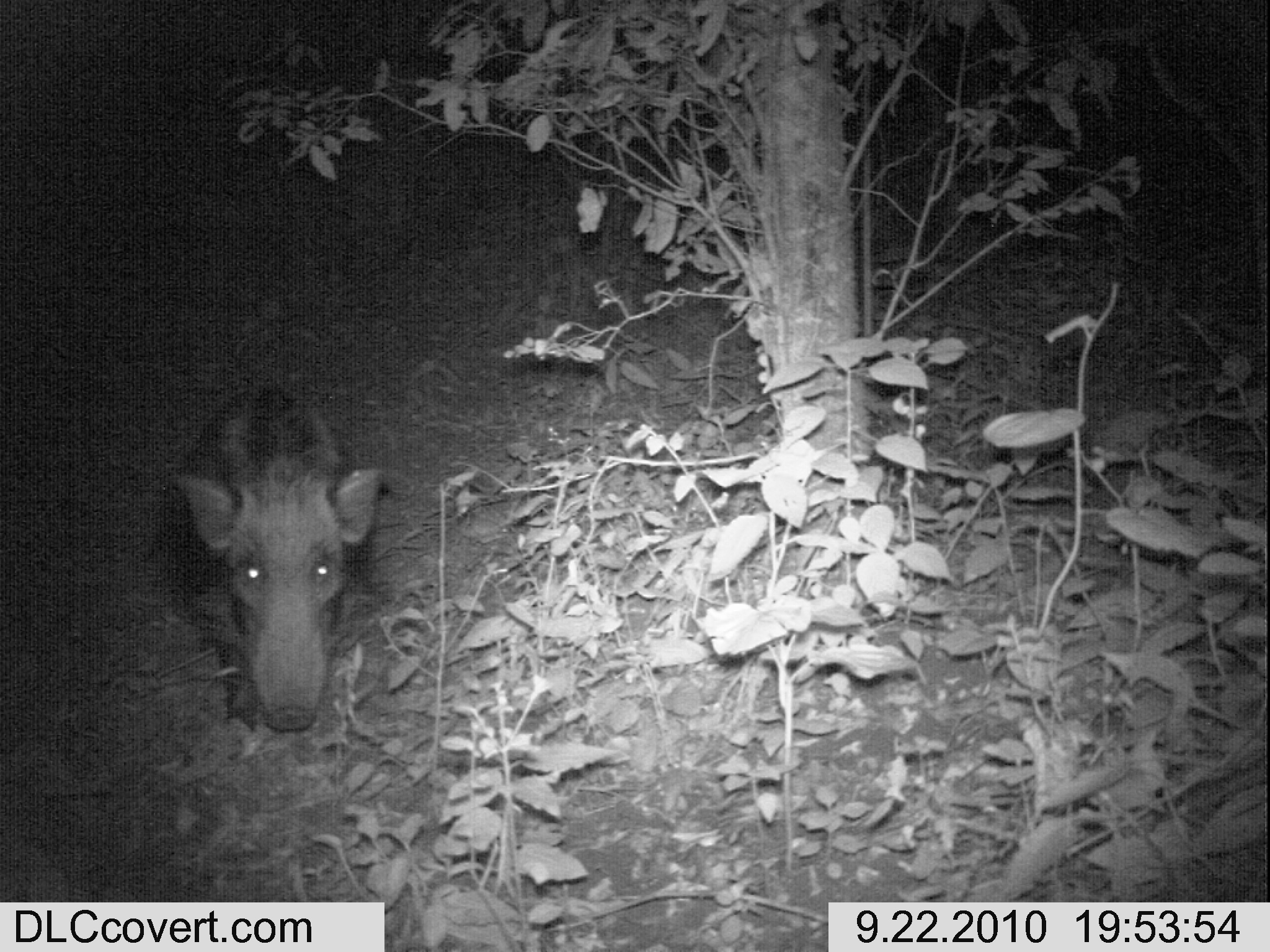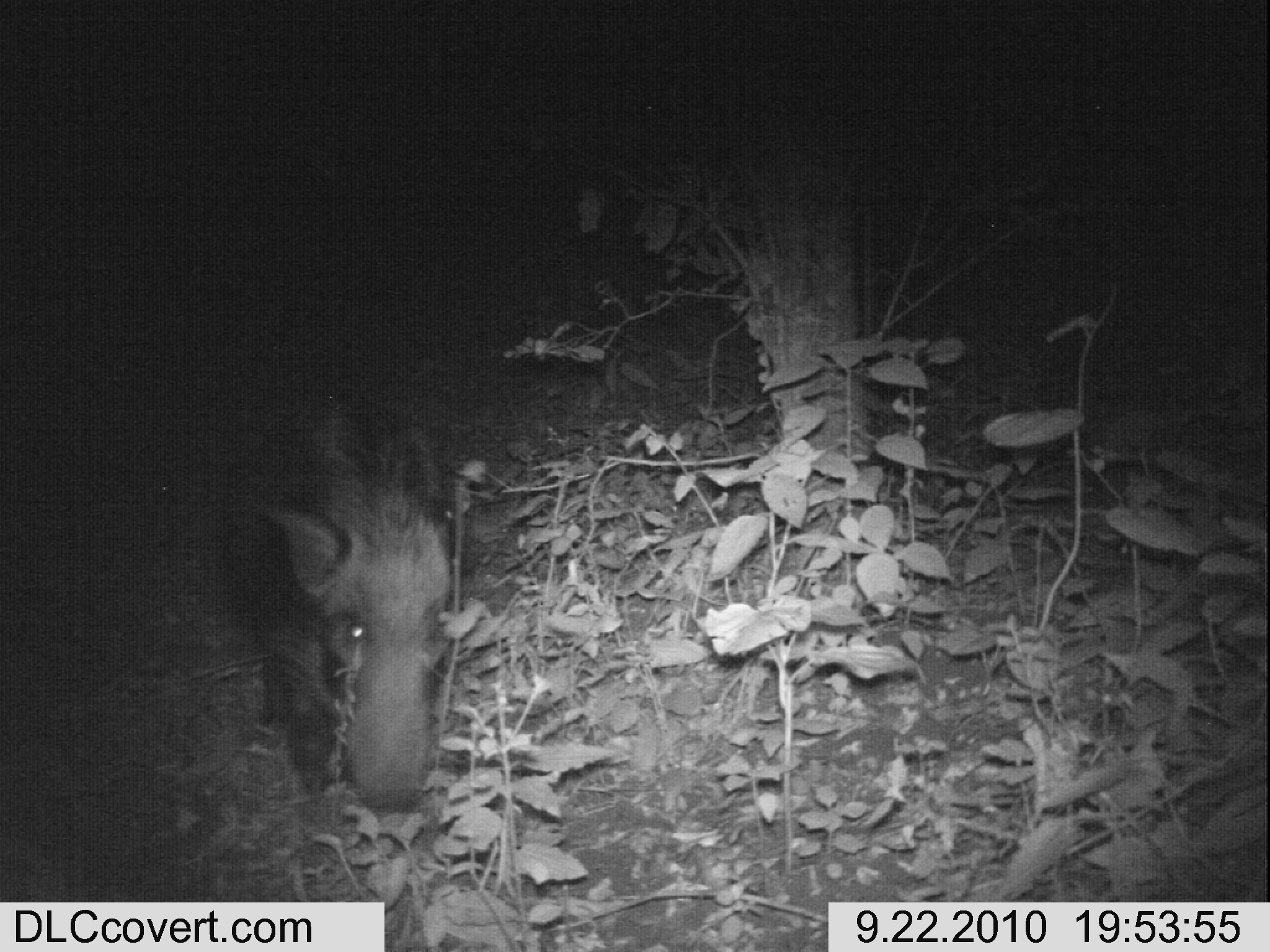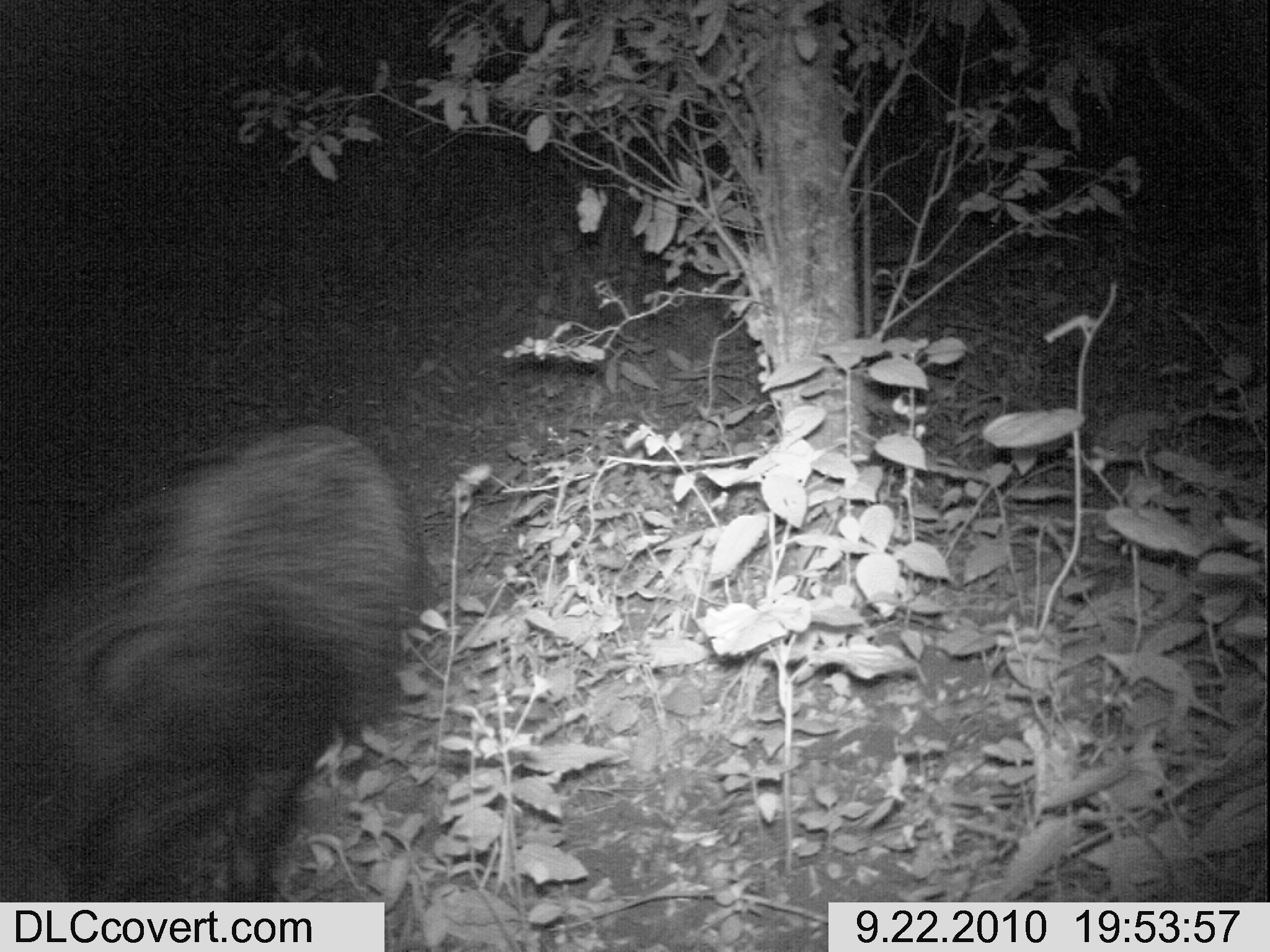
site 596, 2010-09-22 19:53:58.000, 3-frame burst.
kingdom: Animalia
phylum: Chordata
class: Mammalia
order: Artiodactyla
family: Suidae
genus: Potamochoerus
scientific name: Potamochoerus larvatus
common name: bushpig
Potamochoerus larvatus (bushpig), count 1.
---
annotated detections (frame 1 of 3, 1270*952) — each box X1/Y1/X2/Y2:
potamochoerus larvatus: 145/372/389/735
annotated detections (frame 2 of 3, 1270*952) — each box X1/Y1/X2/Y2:
potamochoerus larvatus: 218/263/463/818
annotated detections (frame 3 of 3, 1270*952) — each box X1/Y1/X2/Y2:
potamochoerus larvatus: 0/413/421/902